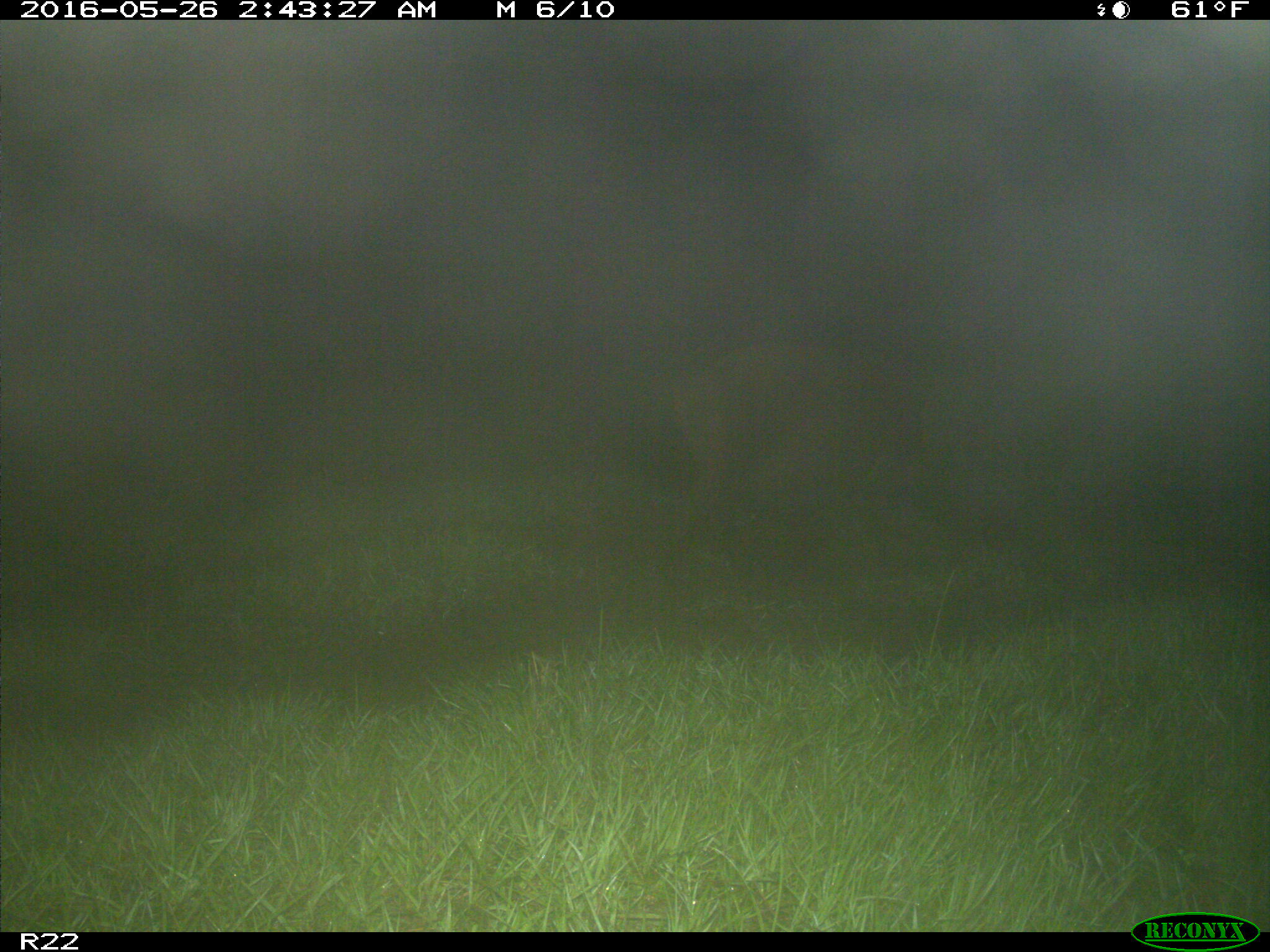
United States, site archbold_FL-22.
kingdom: Animalia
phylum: Chordata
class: Mammalia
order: Artiodactyla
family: Suidae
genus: Sus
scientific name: Sus scrofa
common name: wild boar